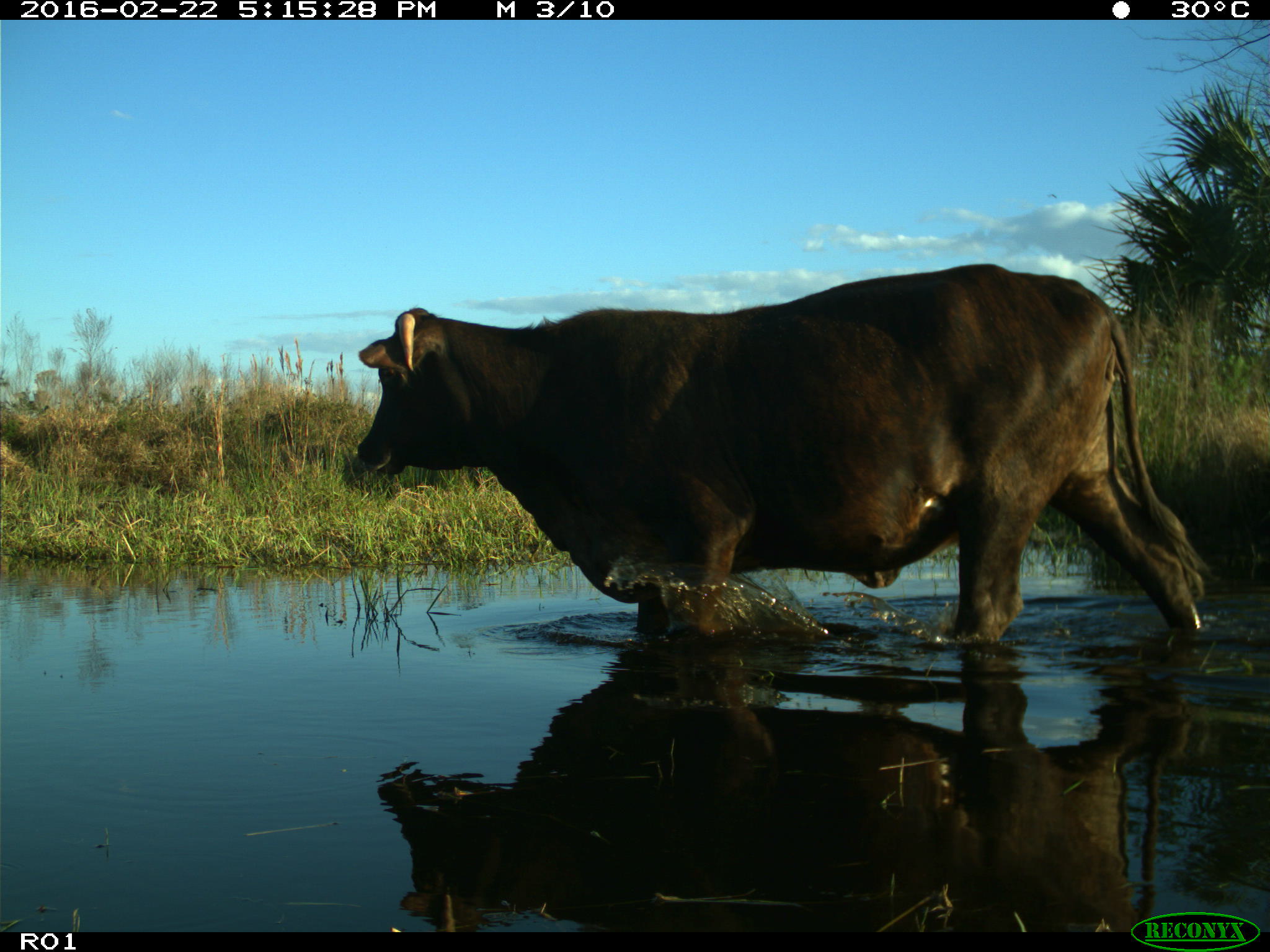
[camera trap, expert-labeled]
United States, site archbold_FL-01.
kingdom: Animalia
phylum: Chordata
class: Mammalia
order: Artiodactyla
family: Bovidae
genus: Bos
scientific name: Bos taurus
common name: domestic cow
Bos taurus (domestic cow).